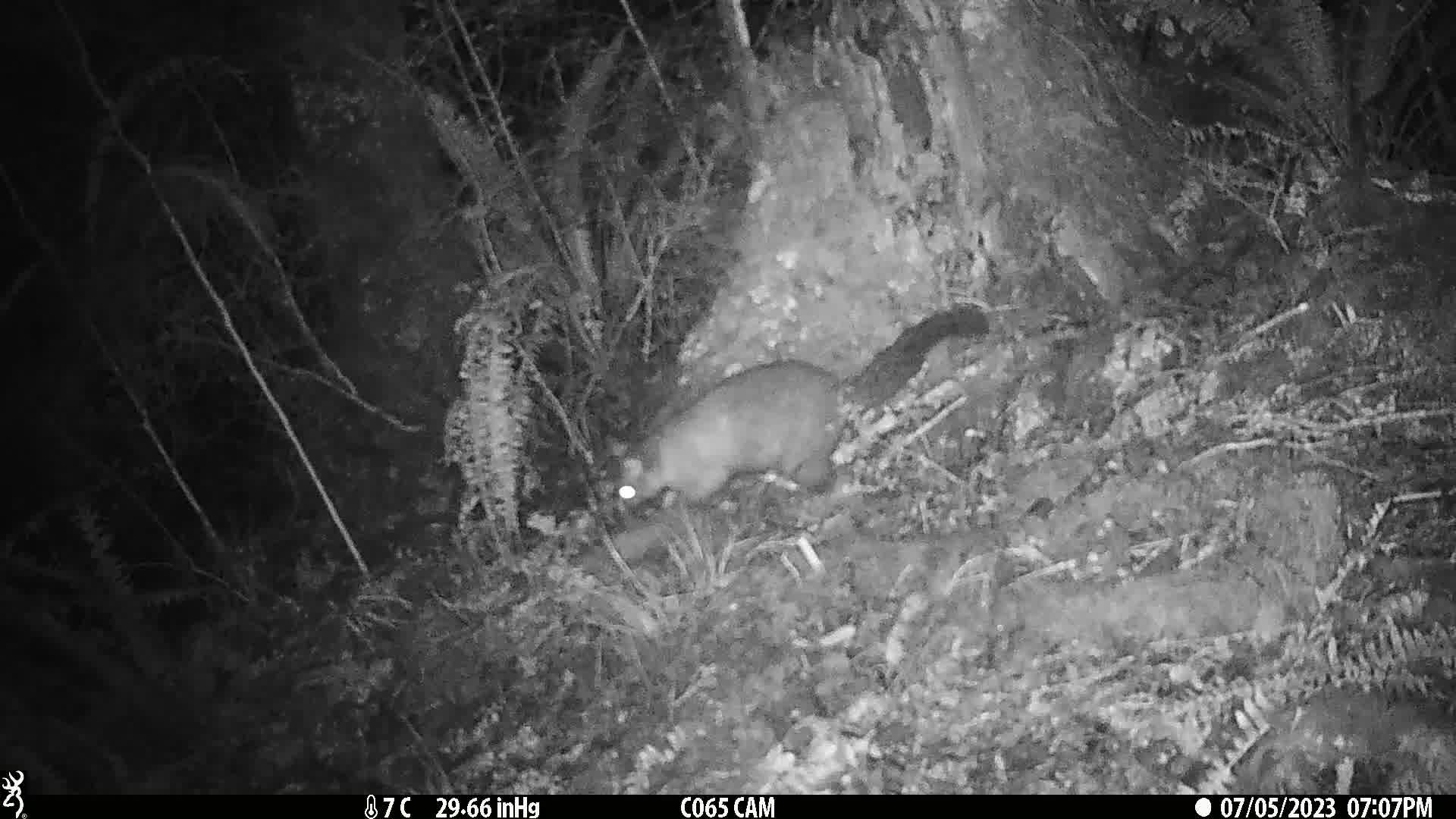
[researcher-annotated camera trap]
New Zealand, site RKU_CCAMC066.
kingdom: Animalia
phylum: Chordata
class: Mammalia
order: Diprotodontia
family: Phalangeridae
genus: Trichosurus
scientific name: Trichosurus vulpecula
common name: common brushtail possum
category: possum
Possum (common brushtail possum) (Trichosurus vulpecula).